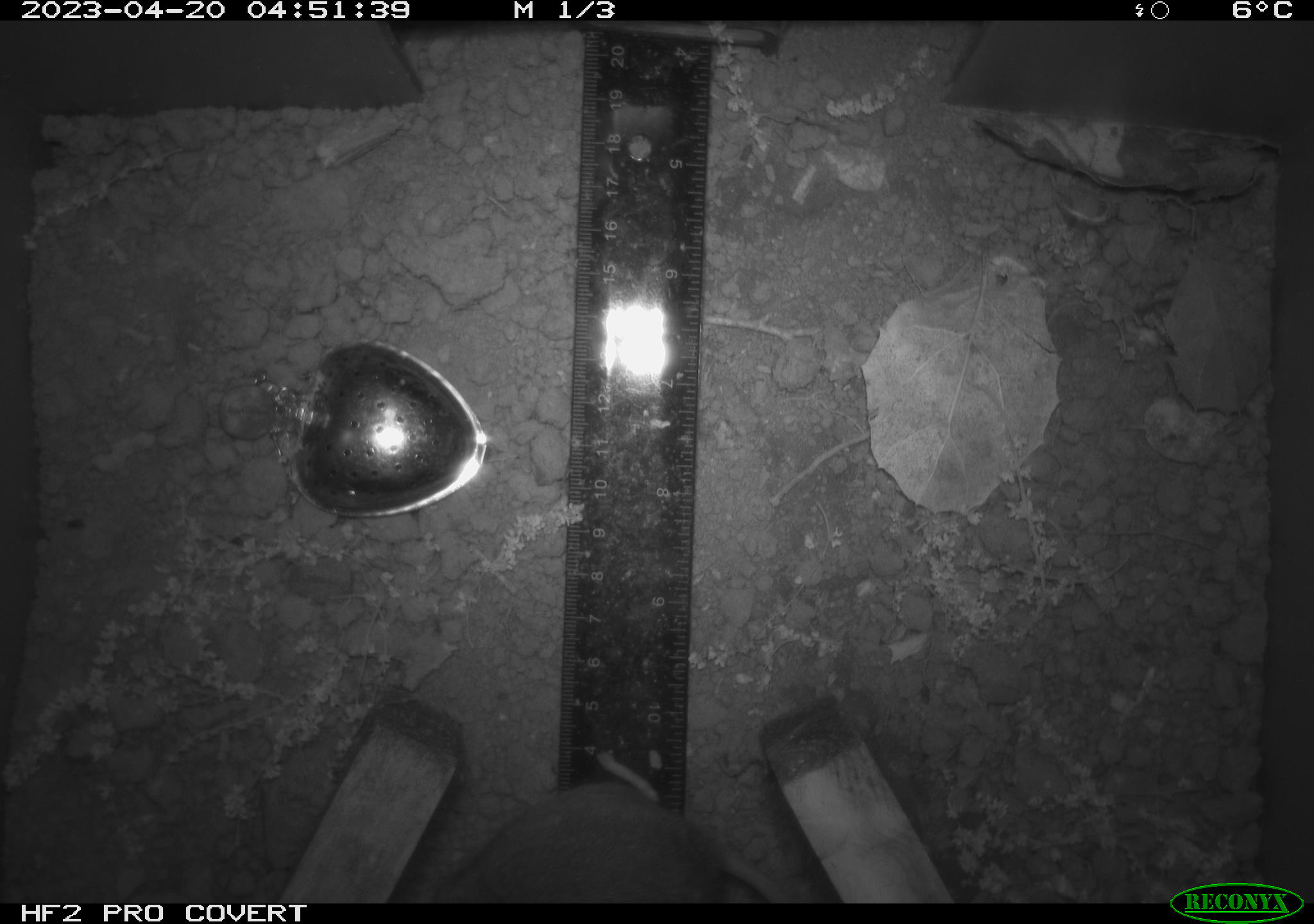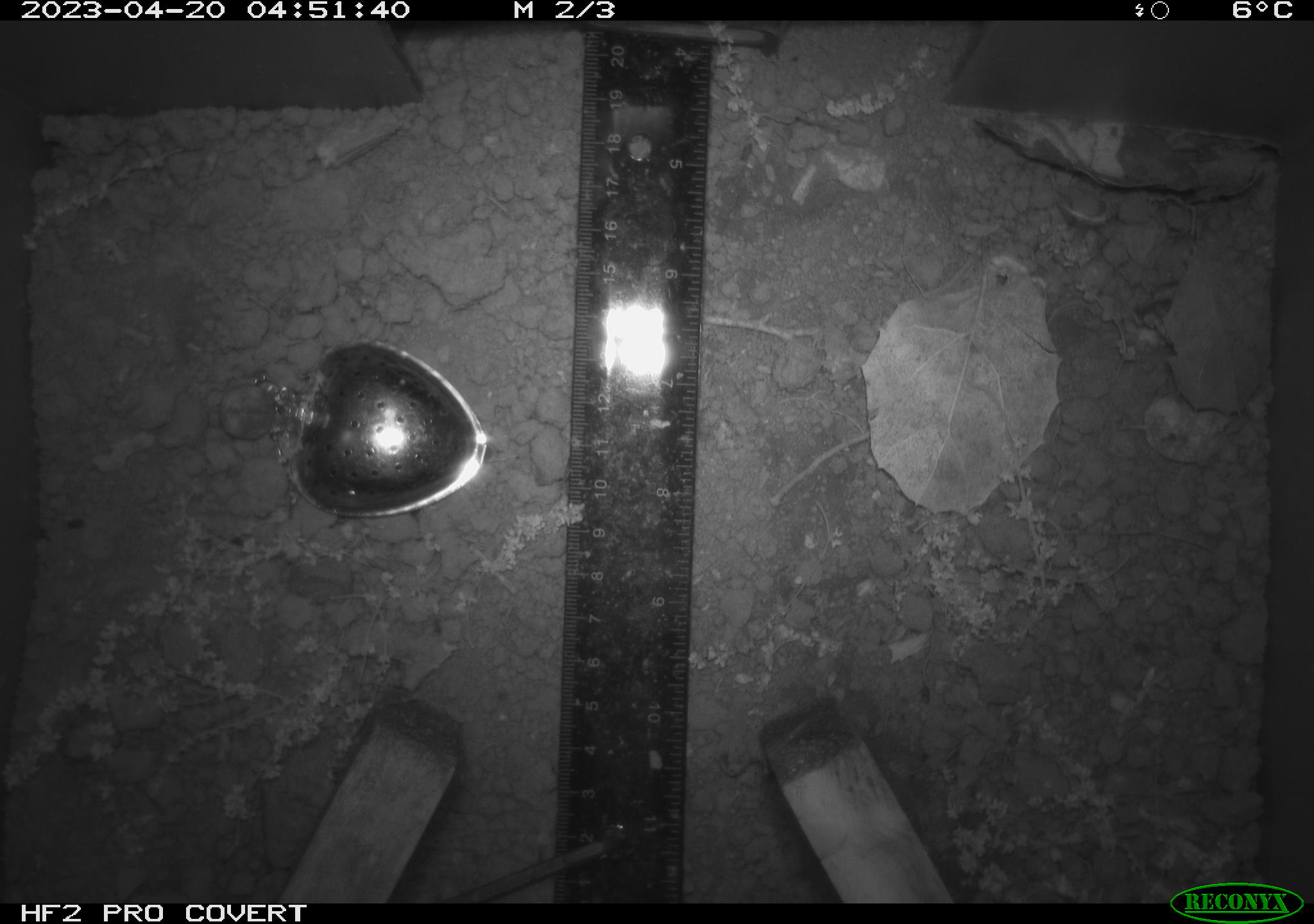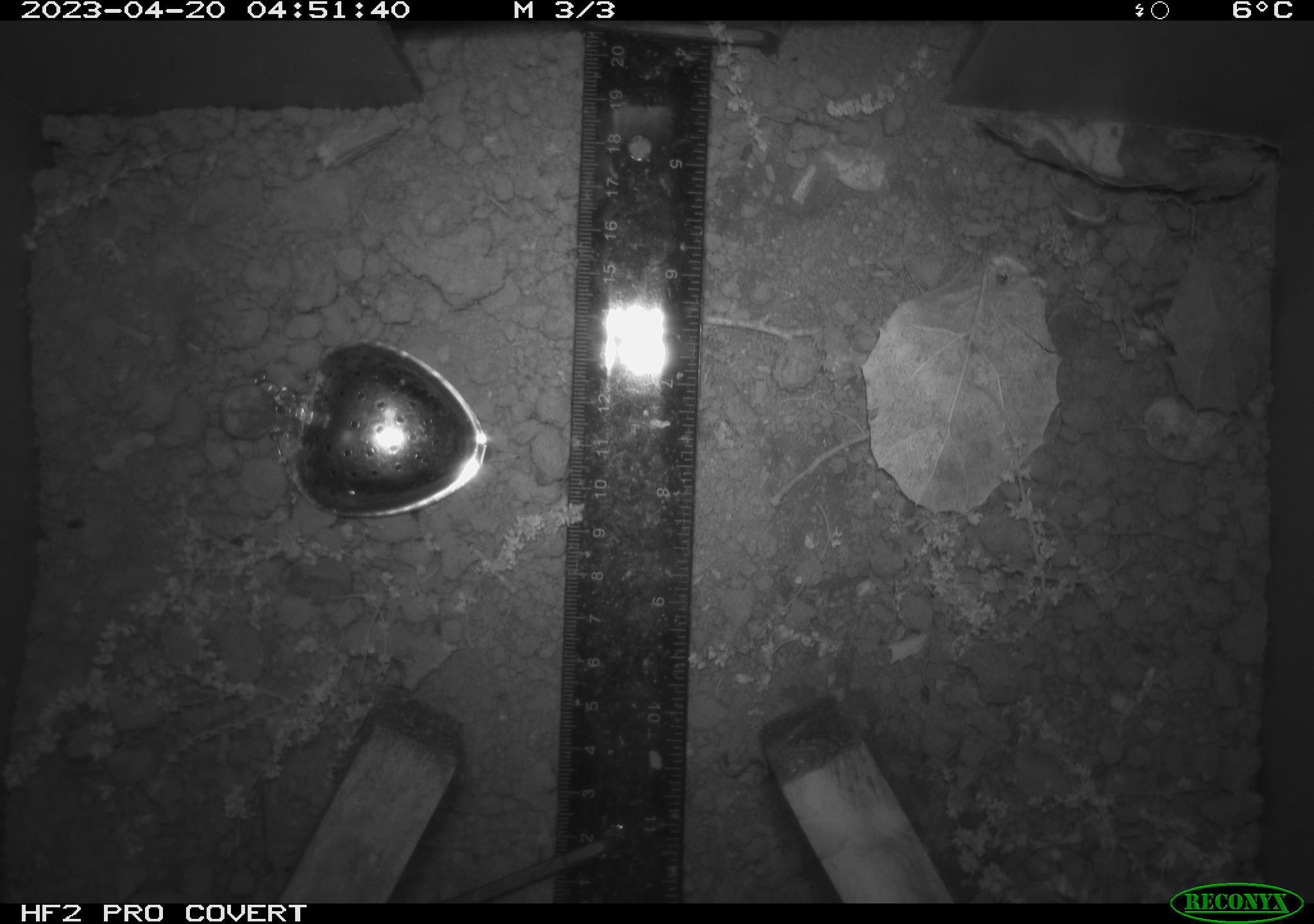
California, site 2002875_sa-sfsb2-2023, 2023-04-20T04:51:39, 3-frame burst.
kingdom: Animalia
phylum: Chordata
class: Mammalia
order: Rodentia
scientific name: Rodentia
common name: mouse species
Mouse species (Rodentia).